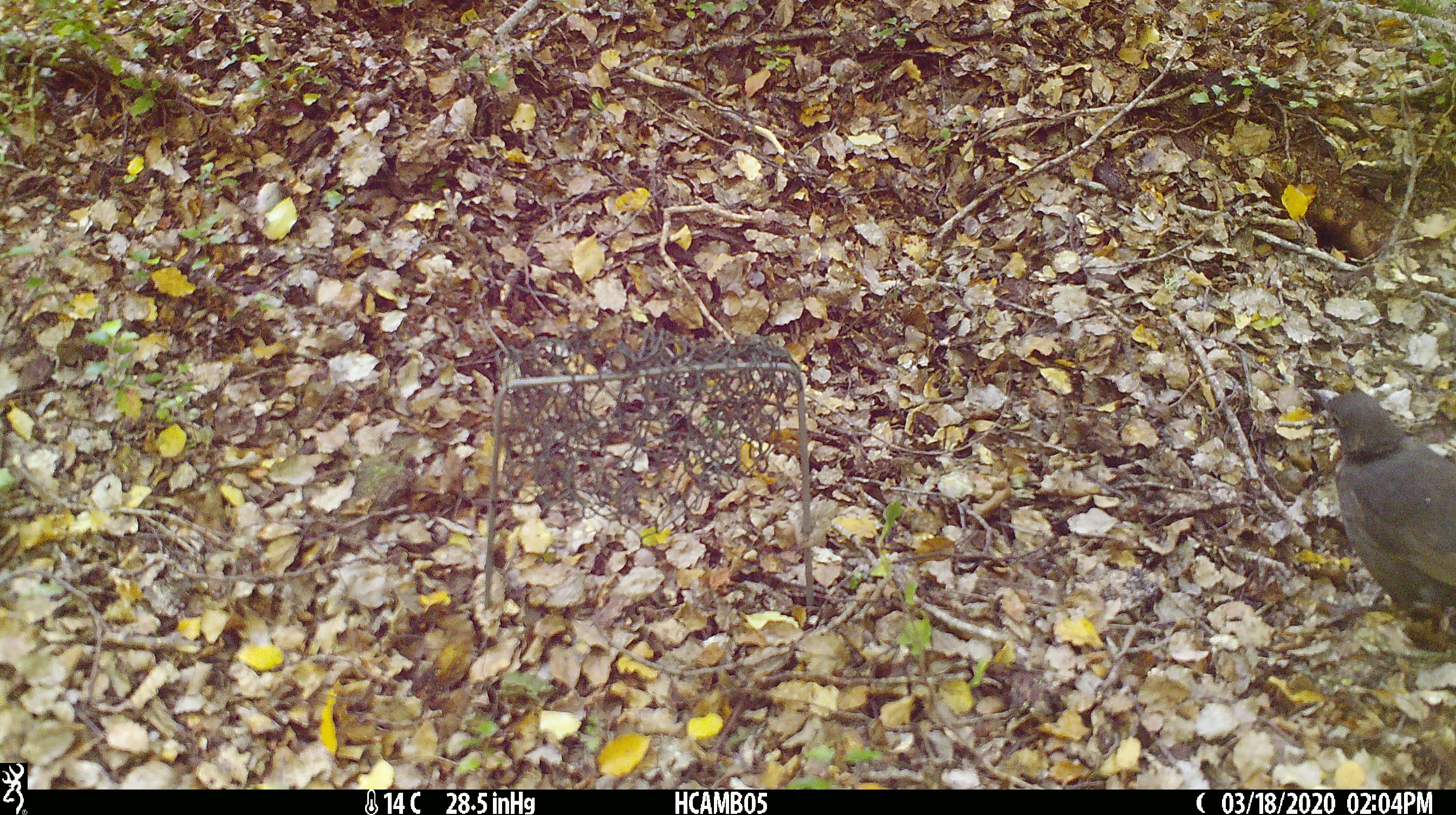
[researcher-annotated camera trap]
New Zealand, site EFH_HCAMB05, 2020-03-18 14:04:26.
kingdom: Animalia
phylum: Chordata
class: Aves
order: Passeriformes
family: Petroicidae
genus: Petroica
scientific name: Petroica australis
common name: new zealand robin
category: robin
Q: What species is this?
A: Robin (new zealand robin) (Petroica australis).